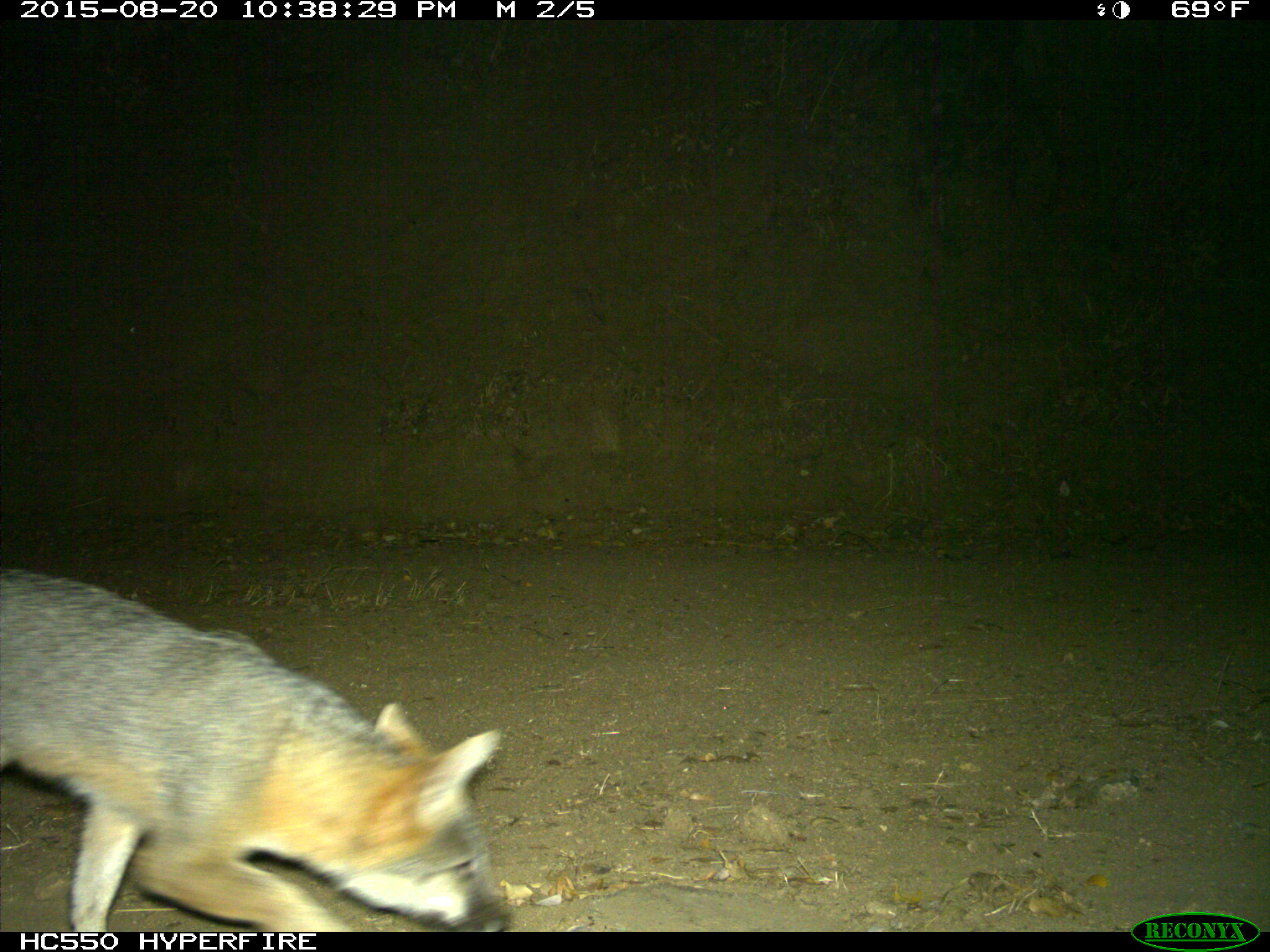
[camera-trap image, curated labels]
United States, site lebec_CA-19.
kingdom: Animalia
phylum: Chordata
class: Mammalia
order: Carnivora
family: Canidae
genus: Urocyon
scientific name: Urocyon cinereoargenteus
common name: gray fox